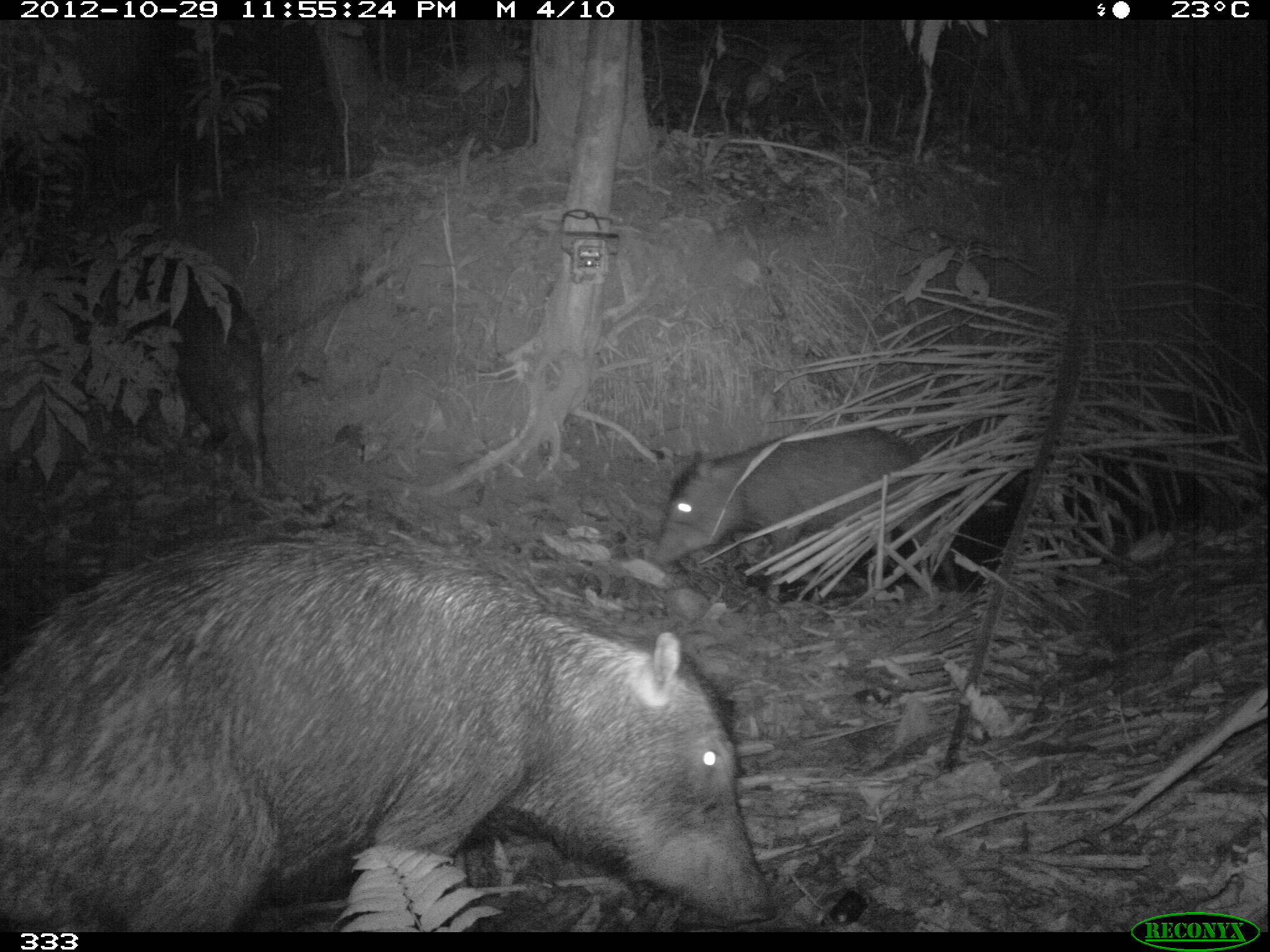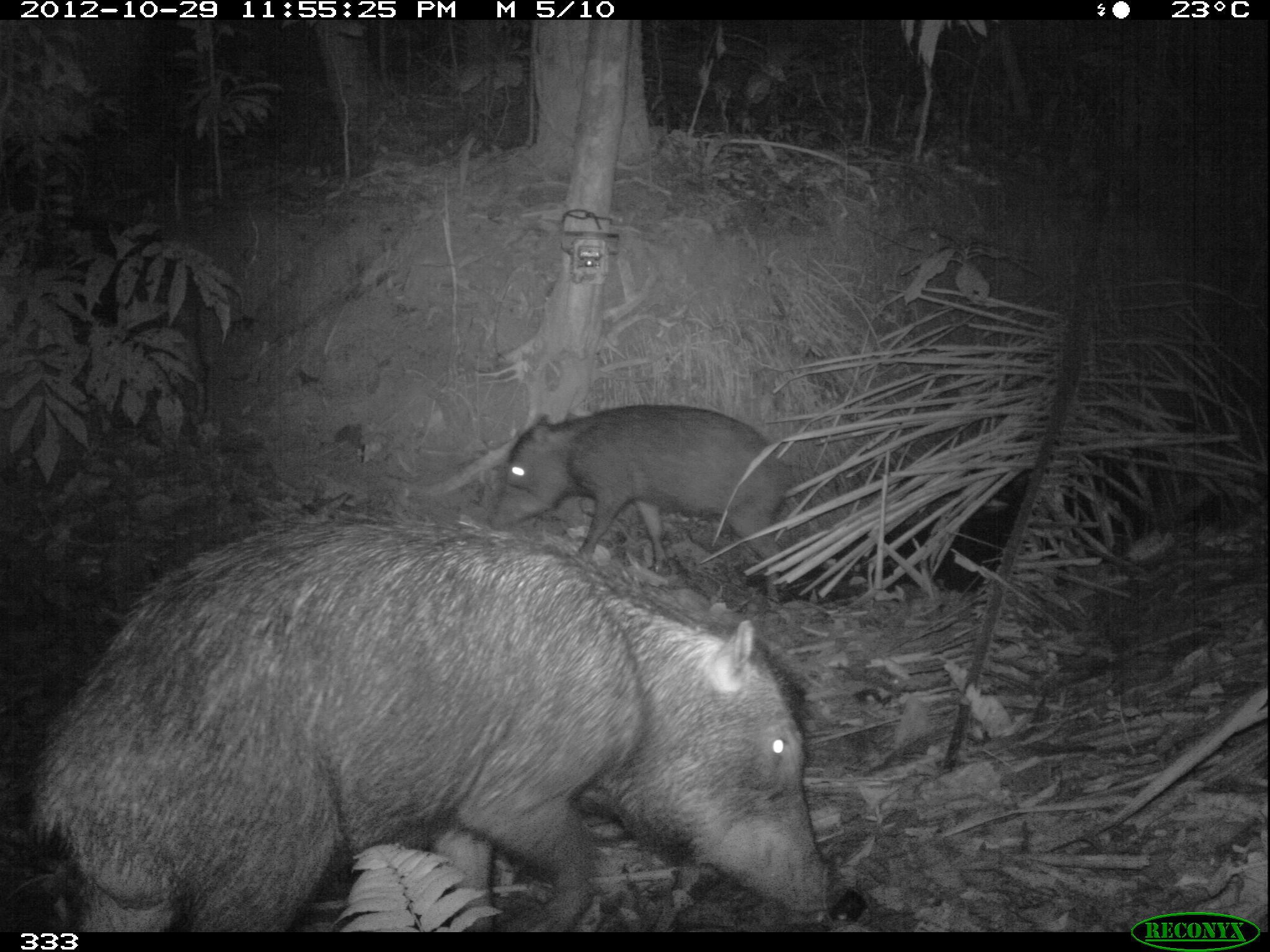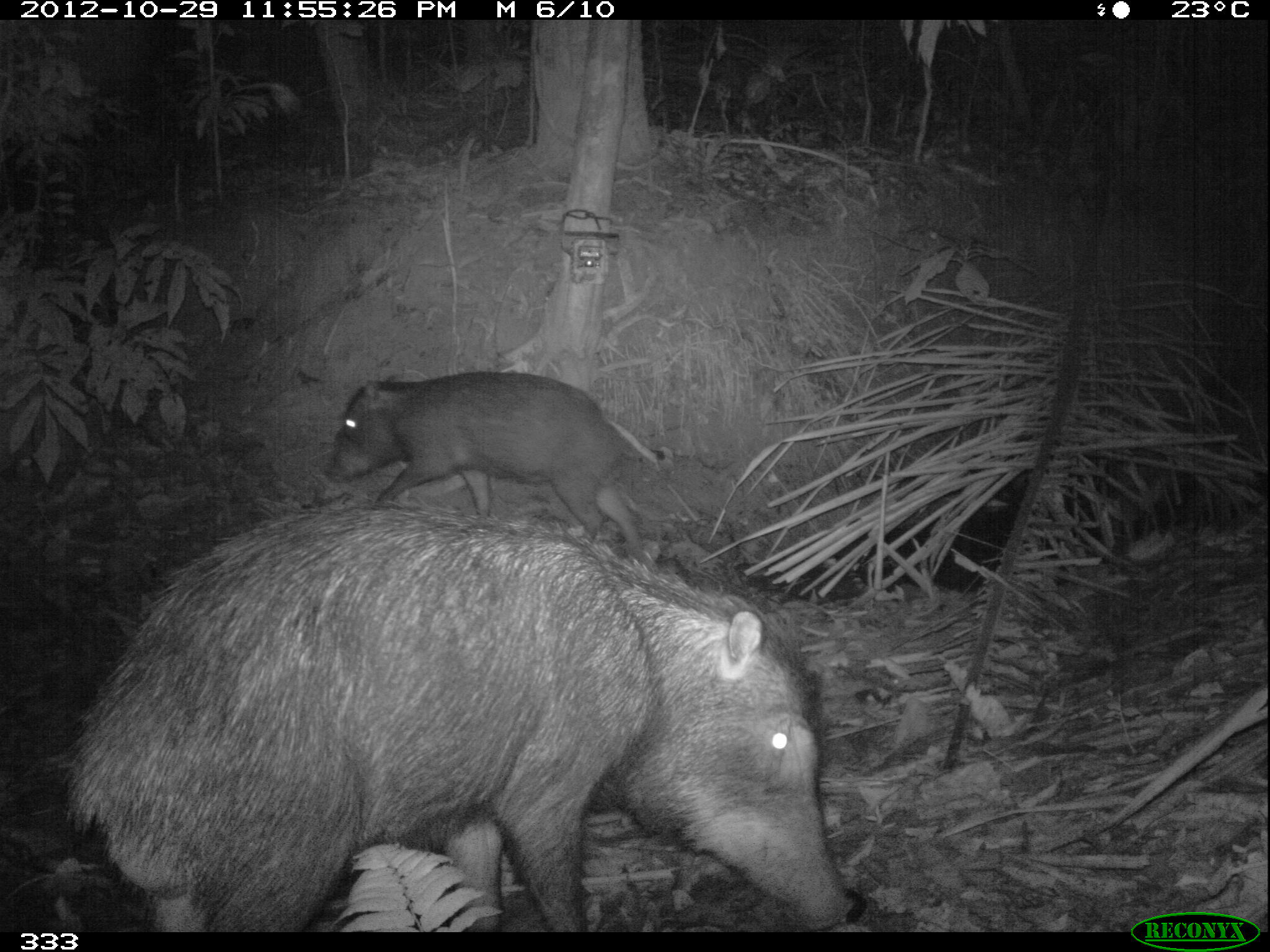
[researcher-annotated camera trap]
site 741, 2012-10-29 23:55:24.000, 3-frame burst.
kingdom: Animalia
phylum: Chordata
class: Mammalia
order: Artiodactyla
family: Tayassuidae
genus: Tayassu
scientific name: Tayassu pecari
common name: white-lipped peccary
Tayassu pecari (white-lipped peccary).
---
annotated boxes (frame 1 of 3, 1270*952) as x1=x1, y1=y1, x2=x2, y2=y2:
tayassu pecari: x1=1, y1=531, x2=773, y2=932; x1=654, y1=424, x2=957, y2=591; x1=115, y1=257, x2=266, y2=477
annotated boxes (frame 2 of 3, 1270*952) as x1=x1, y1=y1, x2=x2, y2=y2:
tayassu pecari: x1=33, y1=531, x2=848, y2=932; x1=488, y1=403, x2=791, y2=603; x1=80, y1=248, x2=207, y2=426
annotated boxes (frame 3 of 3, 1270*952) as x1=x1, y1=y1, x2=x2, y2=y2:
tayassu pecari: x1=65, y1=504, x2=855, y2=932; x1=326, y1=369, x2=647, y2=549